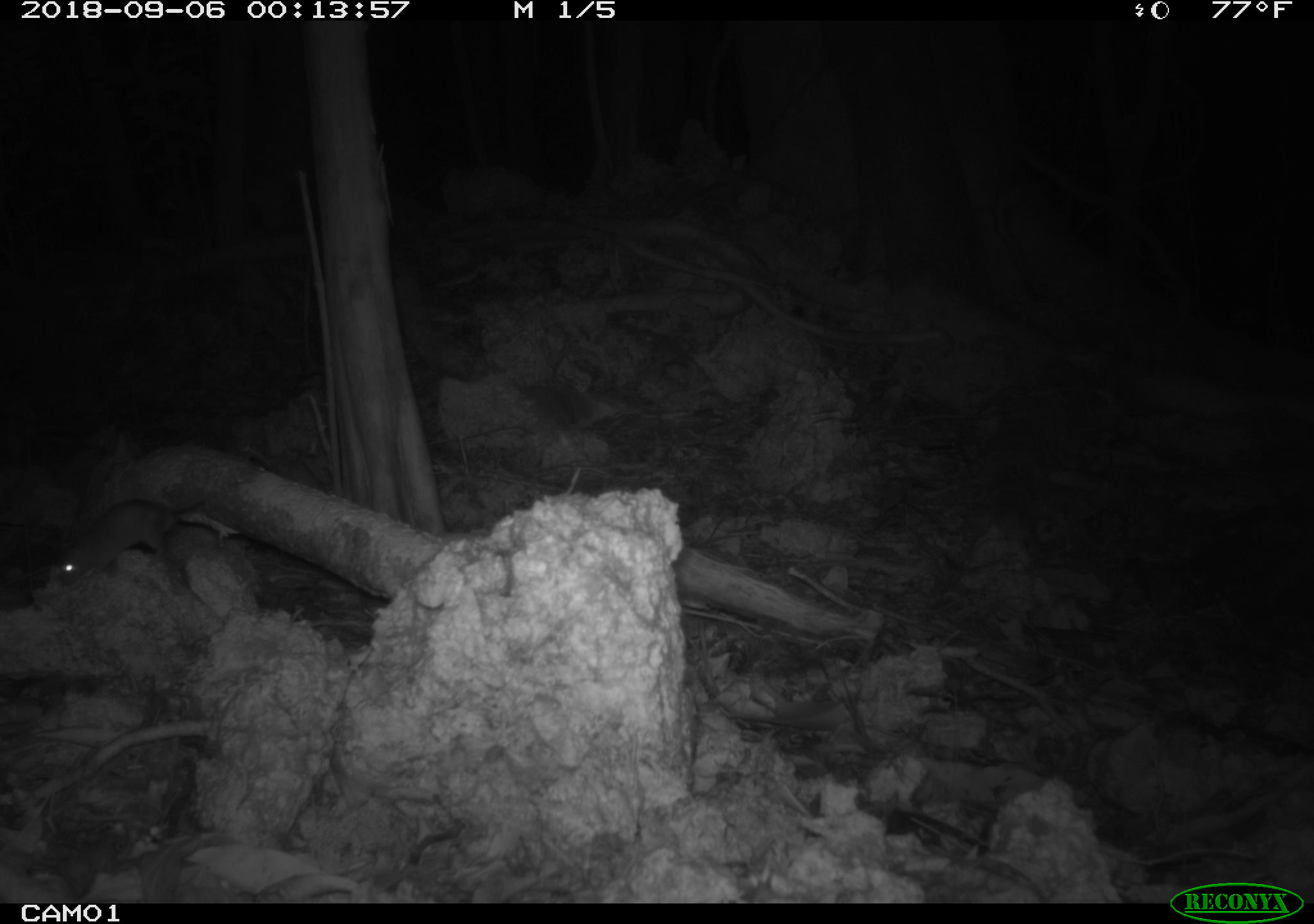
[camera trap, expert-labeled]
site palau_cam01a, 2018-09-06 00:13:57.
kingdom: Animalia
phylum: Chordata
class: Mammalia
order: Rodentia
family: Muridae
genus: Rattus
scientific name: Rattus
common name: rat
Rat (Rattus).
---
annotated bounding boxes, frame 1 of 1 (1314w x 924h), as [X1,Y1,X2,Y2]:
rat: [49,495,228,588]